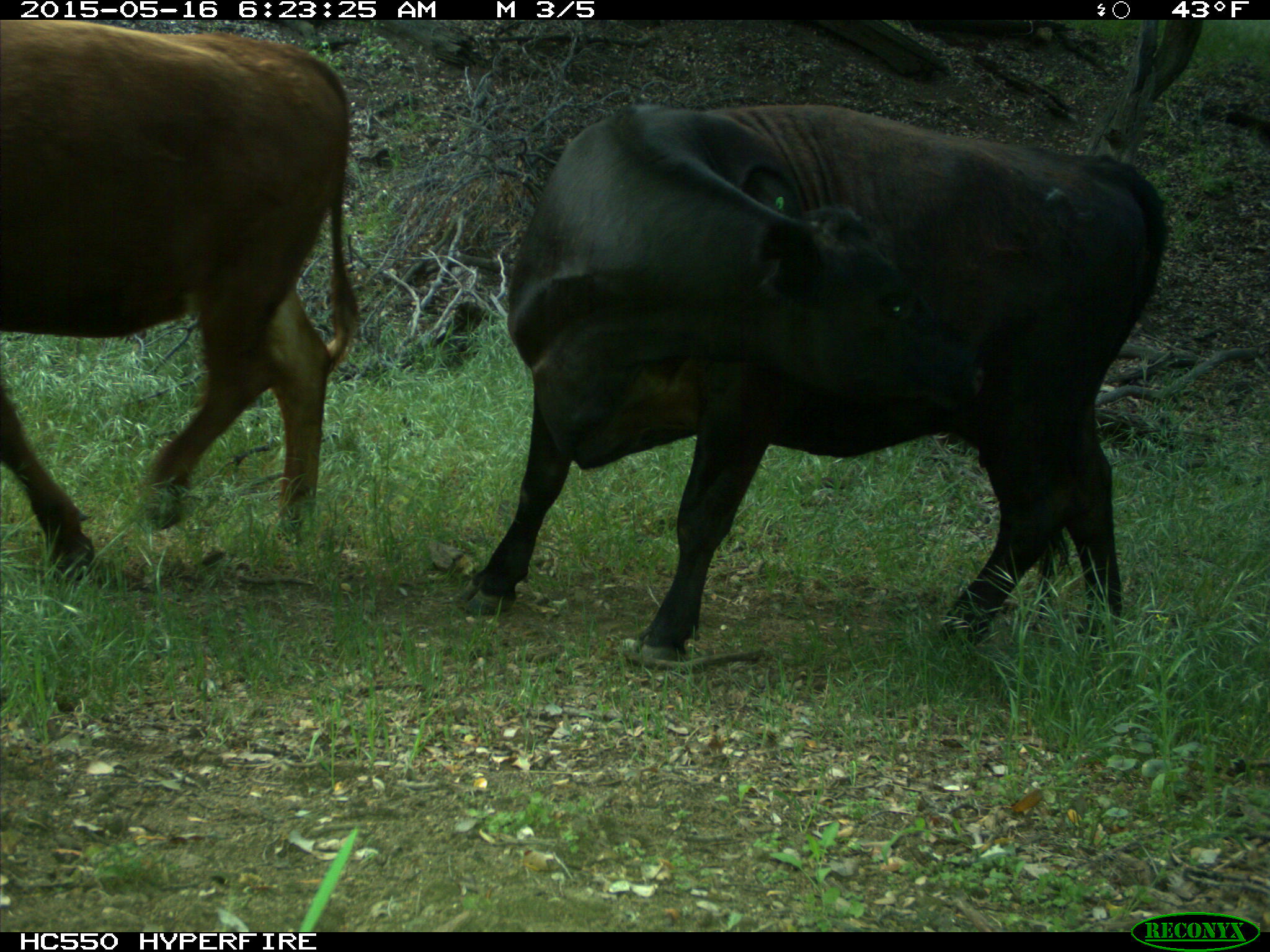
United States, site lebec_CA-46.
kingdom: Animalia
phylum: Chordata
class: Mammalia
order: Artiodactyla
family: Bovidae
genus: Bos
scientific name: Bos taurus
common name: domestic cow